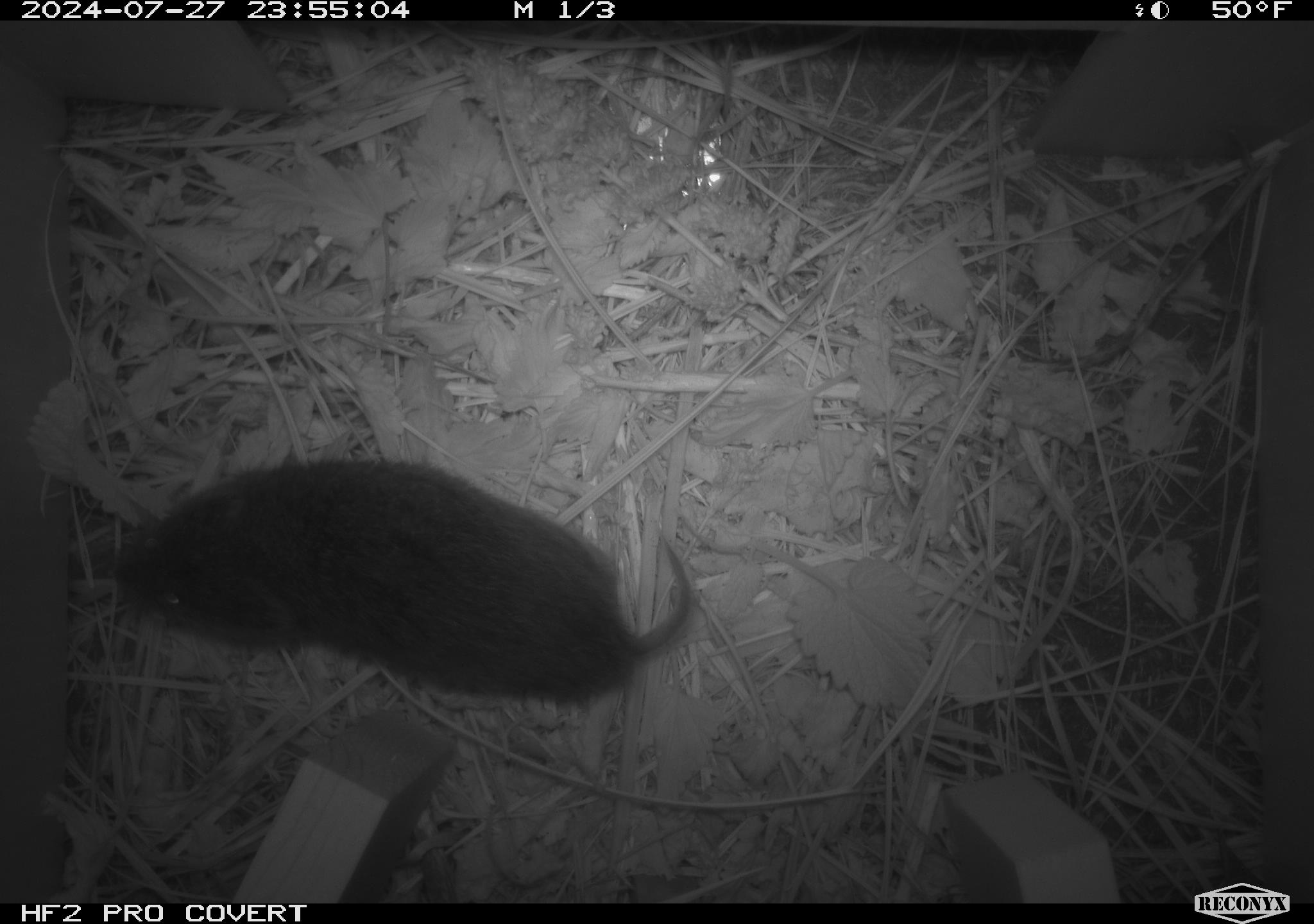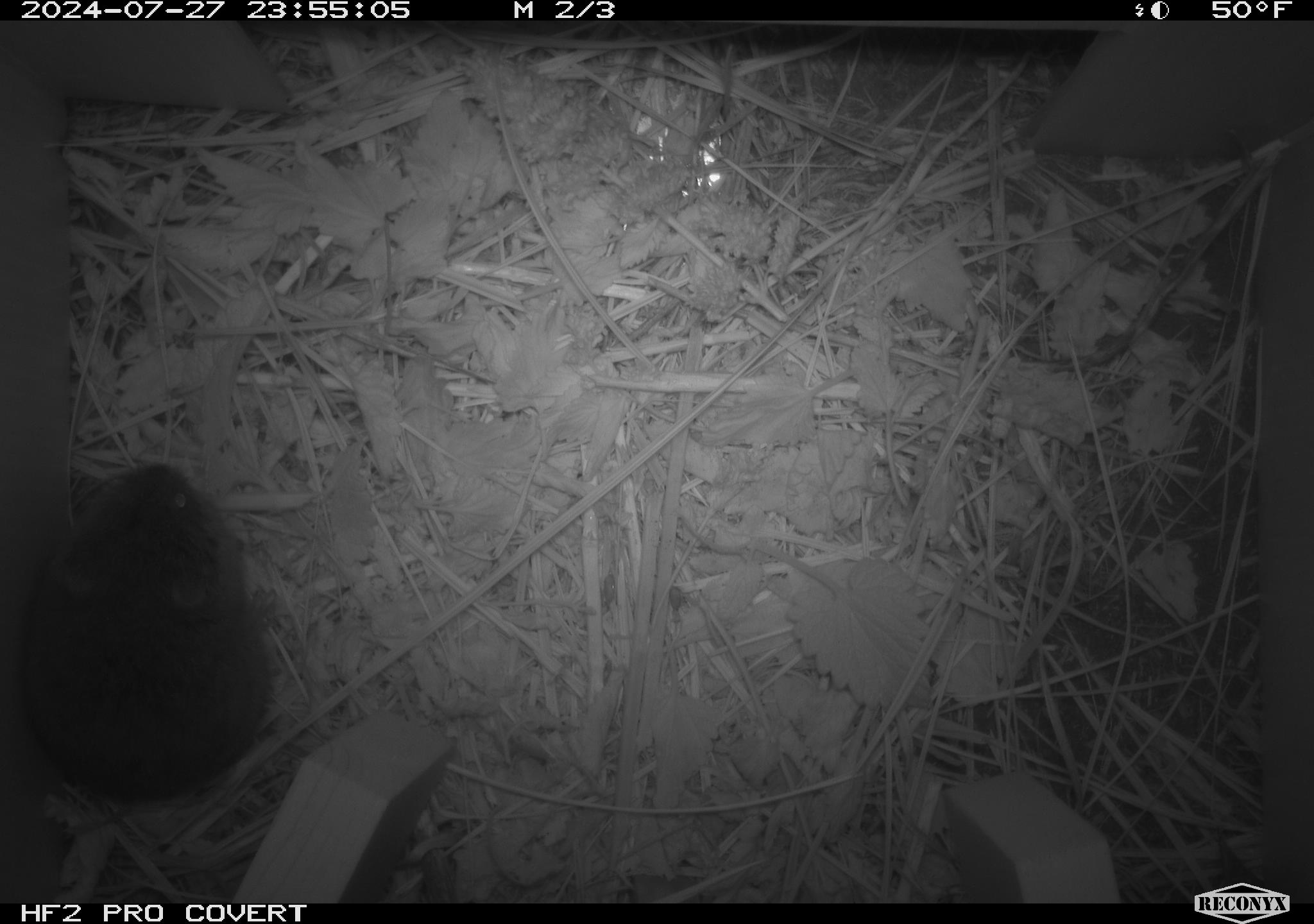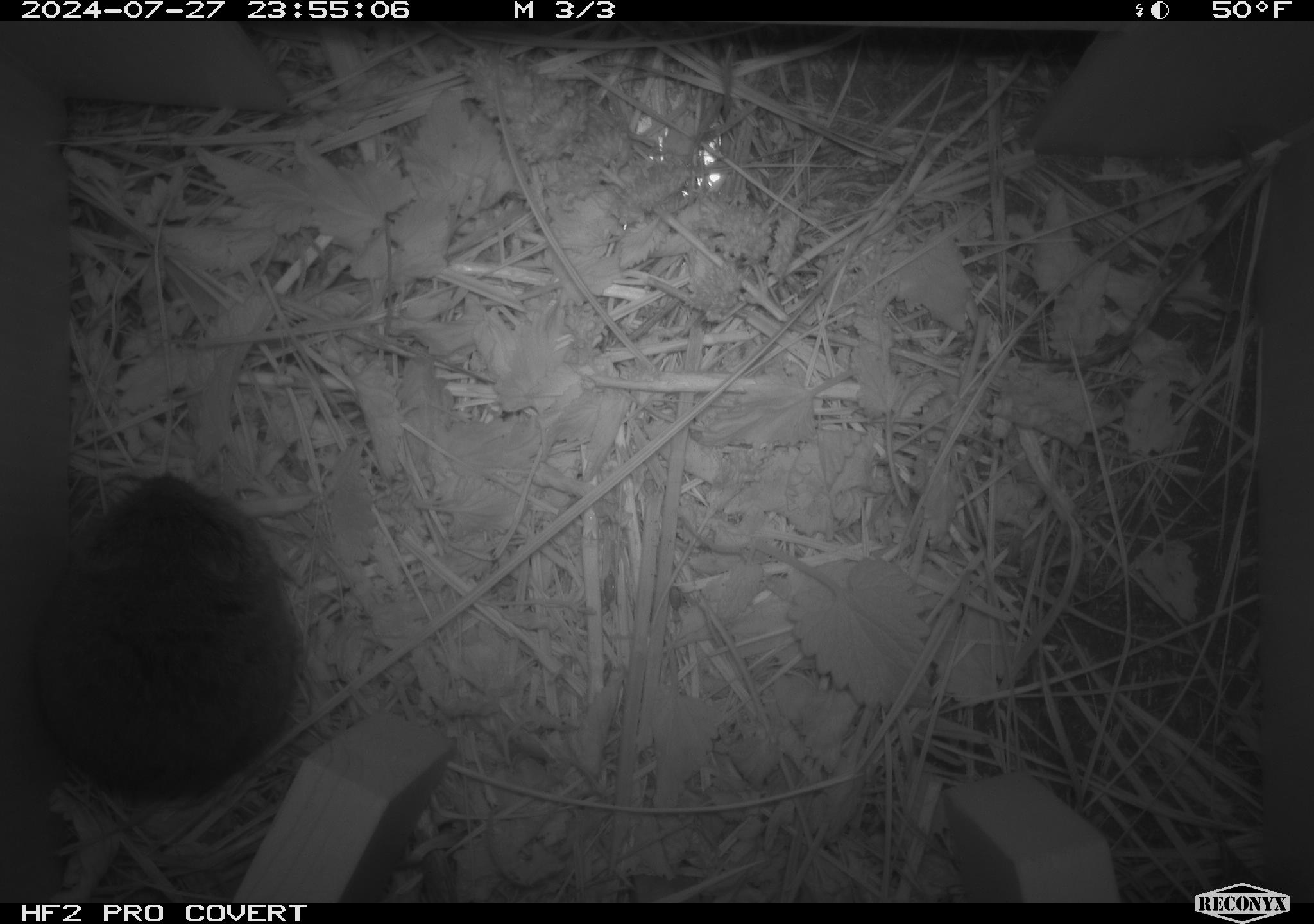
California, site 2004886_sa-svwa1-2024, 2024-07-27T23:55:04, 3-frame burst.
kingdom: Animalia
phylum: Chordata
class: Mammalia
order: Rodentia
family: Cricetidae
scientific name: Arvicolinae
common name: voles, lemmings, and muskrats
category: arvicolinae subfamily